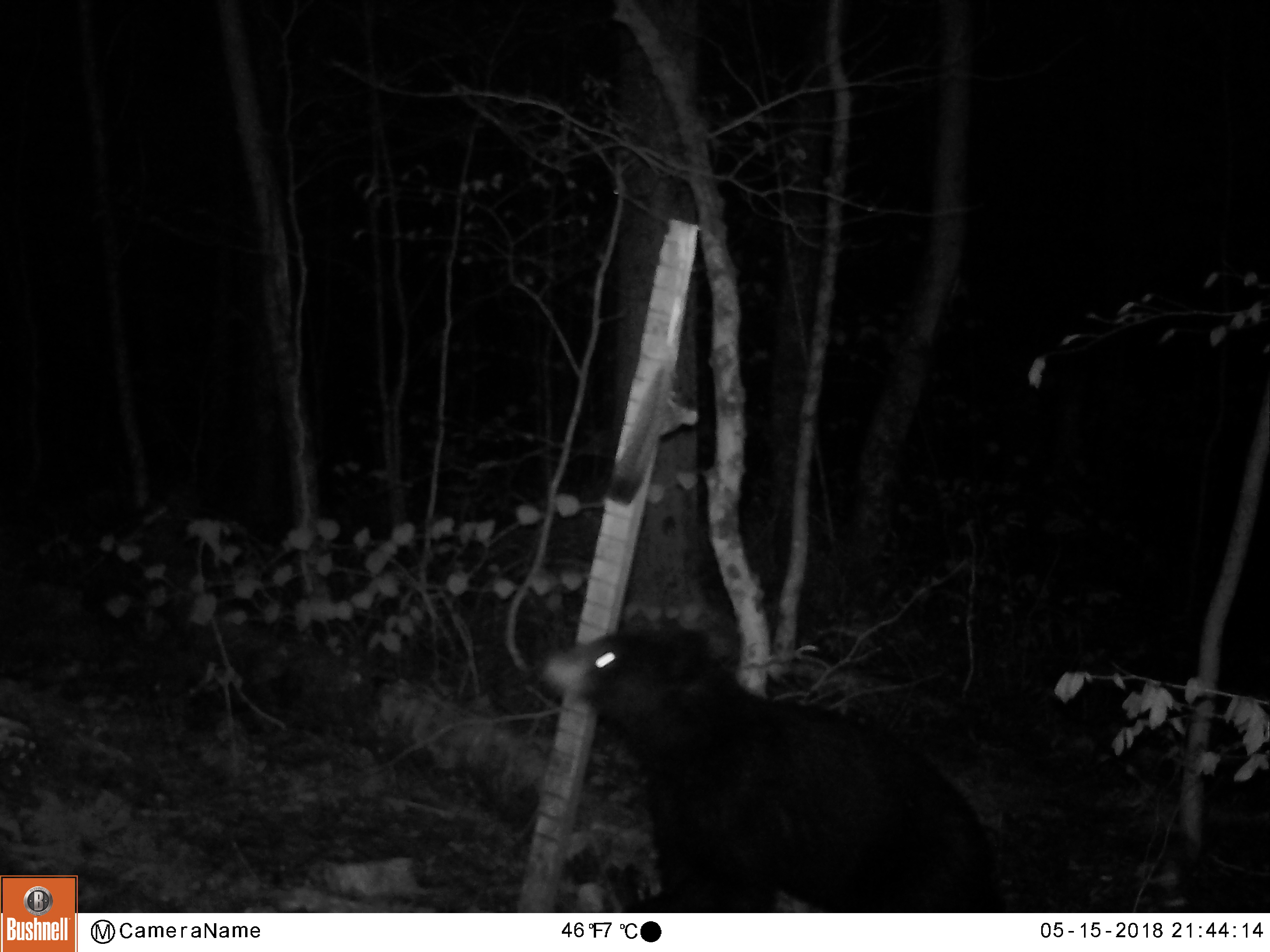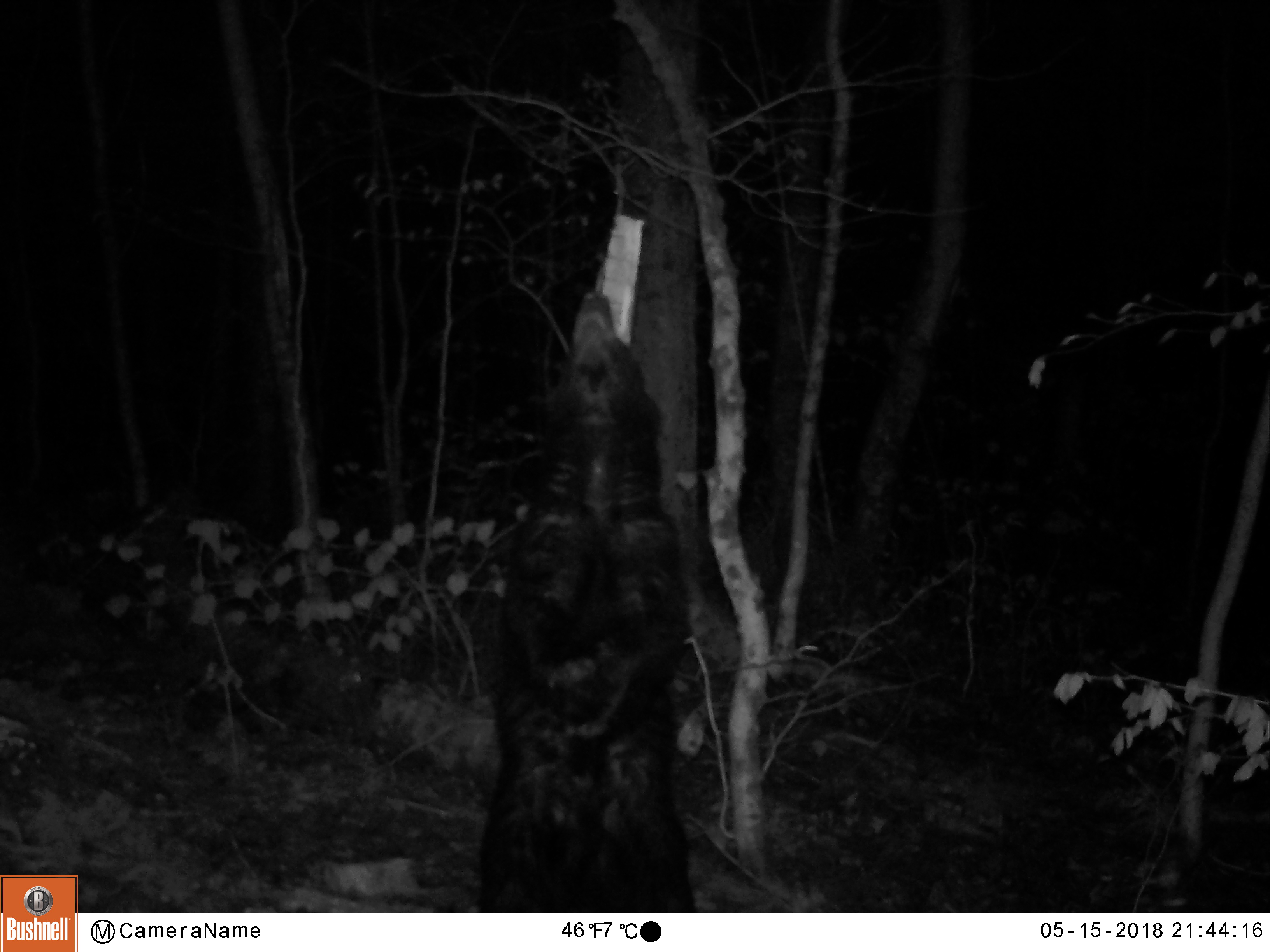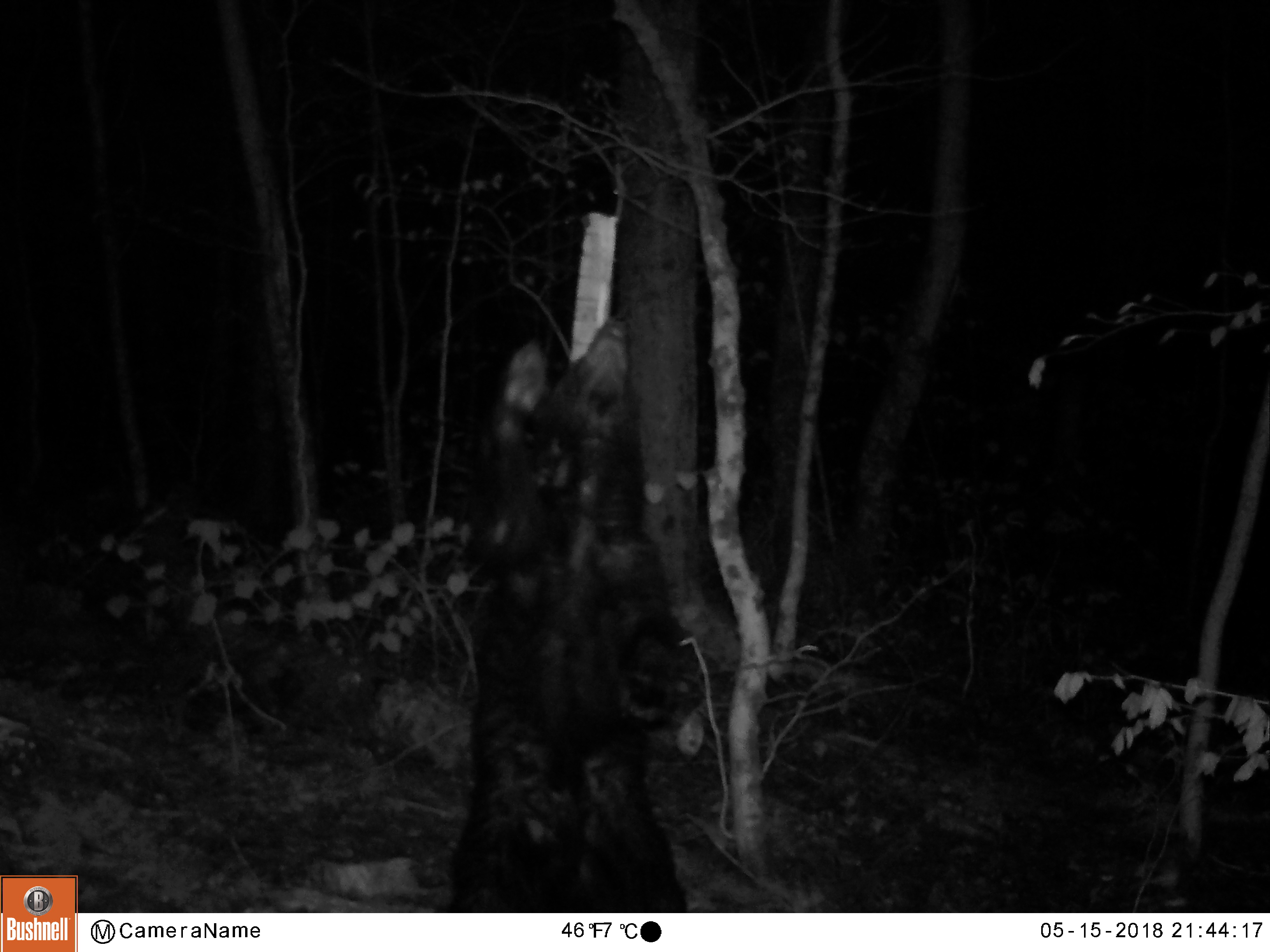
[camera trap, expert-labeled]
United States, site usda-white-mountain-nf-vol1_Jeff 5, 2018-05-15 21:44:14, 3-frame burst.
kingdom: Animalia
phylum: Chordata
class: Mammalia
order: Carnivora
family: Ursidae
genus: Ursus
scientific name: Ursus americanus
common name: black bear